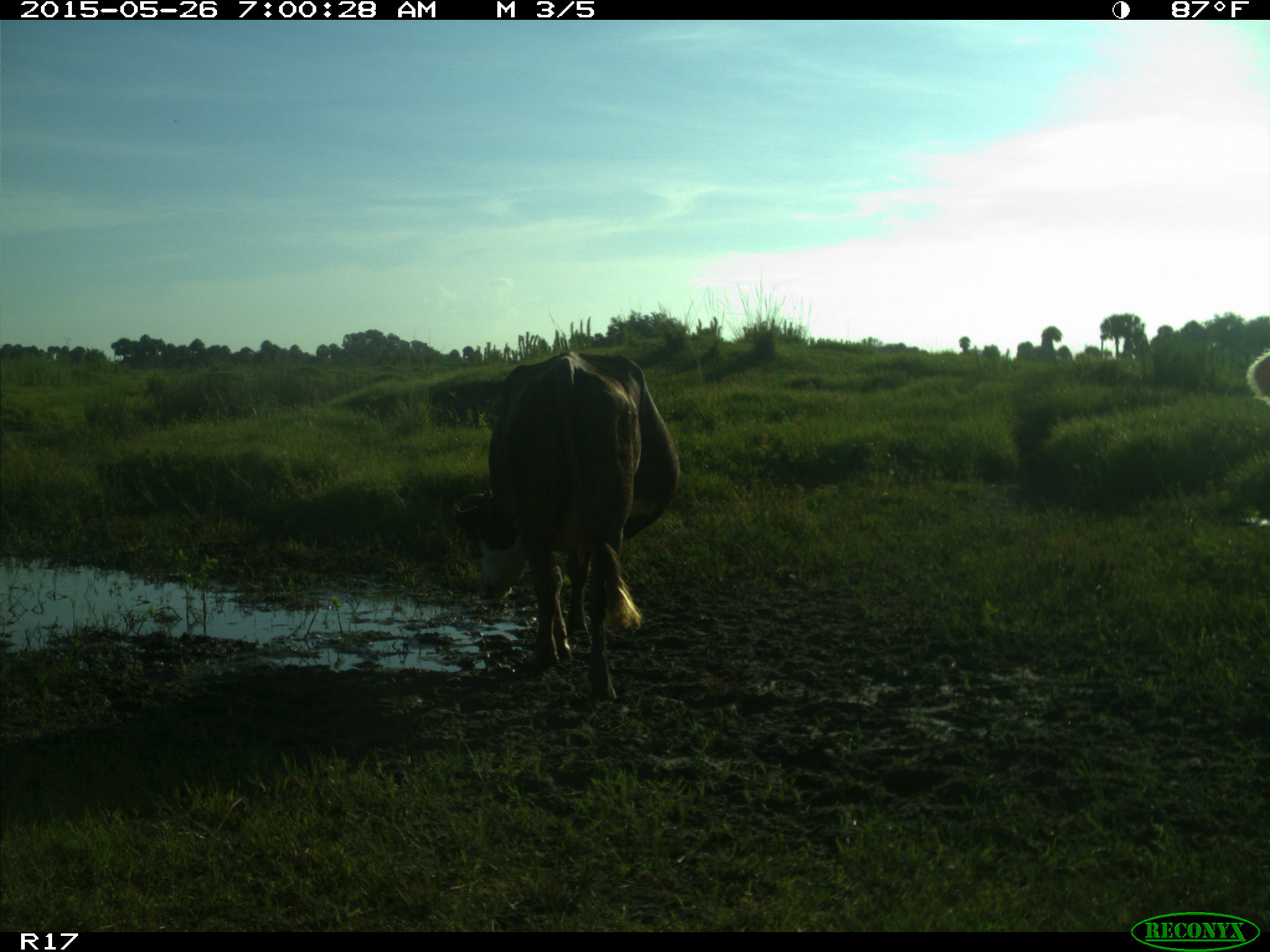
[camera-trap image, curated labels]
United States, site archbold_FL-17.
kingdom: Animalia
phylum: Chordata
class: Mammalia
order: Artiodactyla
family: Bovidae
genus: Bos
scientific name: Bos taurus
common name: domestic cow